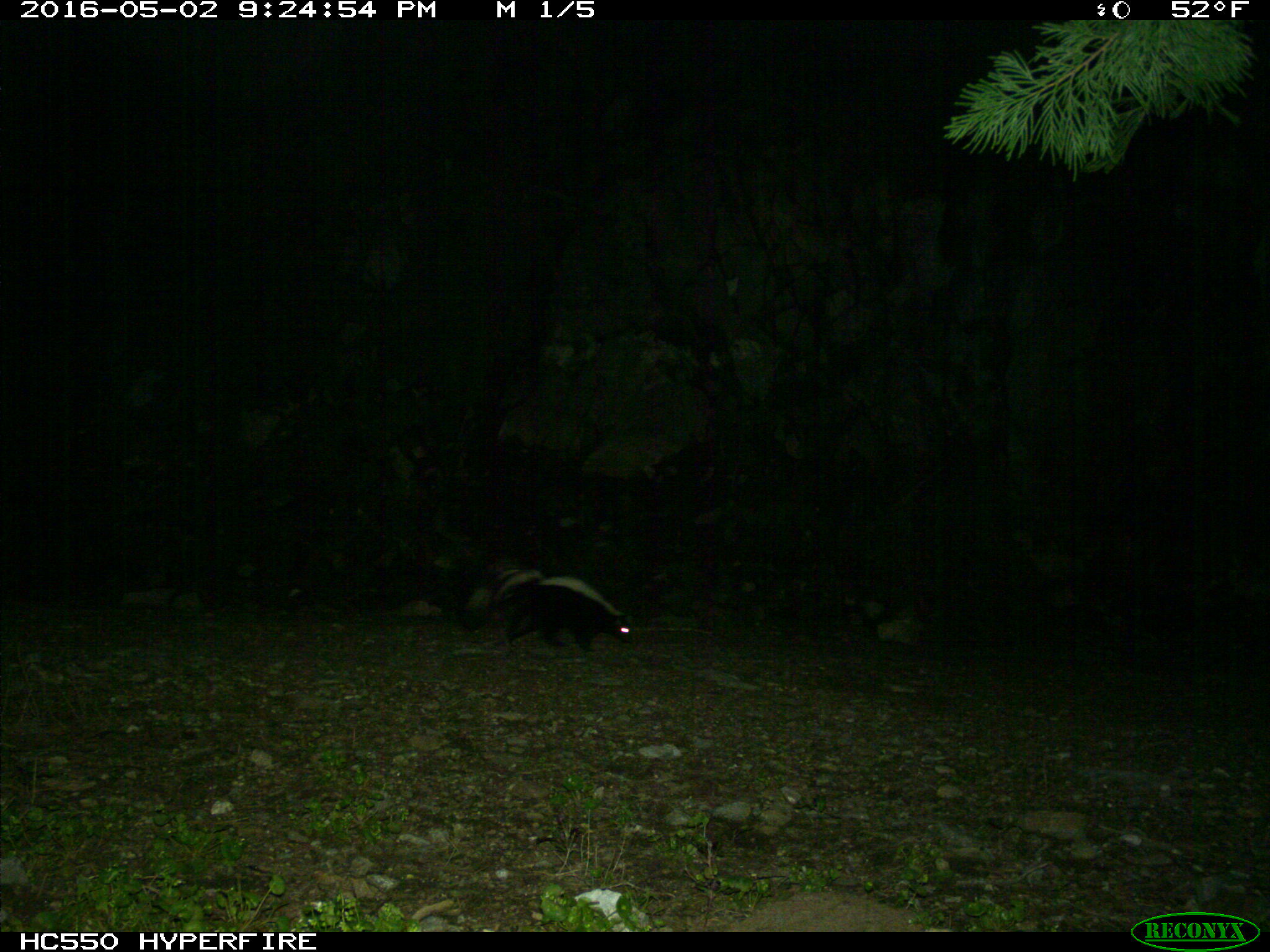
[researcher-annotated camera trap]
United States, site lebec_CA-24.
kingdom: Animalia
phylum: Chordata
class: Mammalia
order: Carnivora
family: Mephitidae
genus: Mephitis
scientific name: Mephitis mephitis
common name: striped skunk